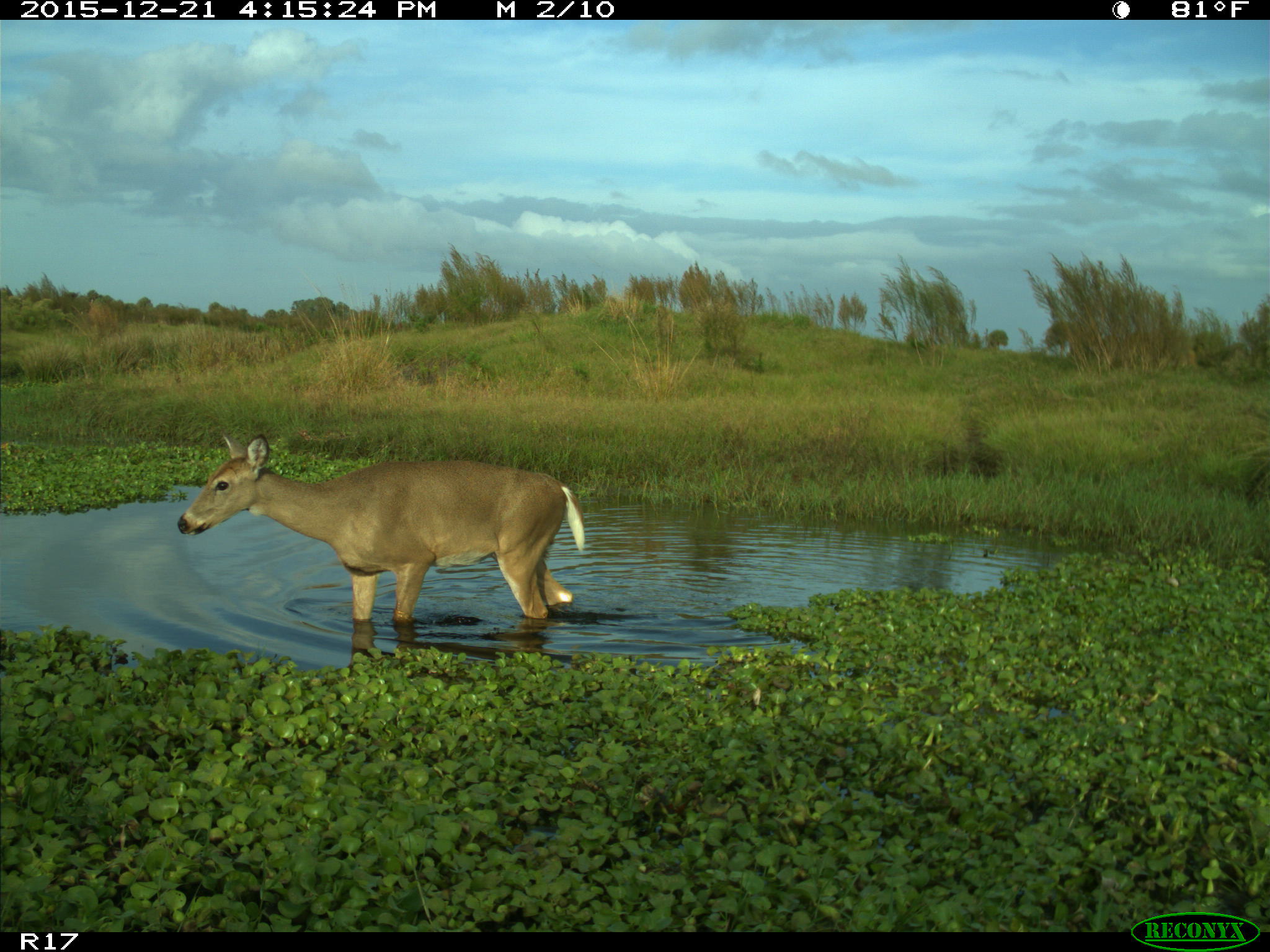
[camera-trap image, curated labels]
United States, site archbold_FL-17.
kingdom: Animalia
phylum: Chordata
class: Mammalia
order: Artiodactyla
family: Cervidae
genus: Odocoileus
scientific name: Odocoileus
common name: deer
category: unidentified deer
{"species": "unidentified deer (deer) (Odocoileus)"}